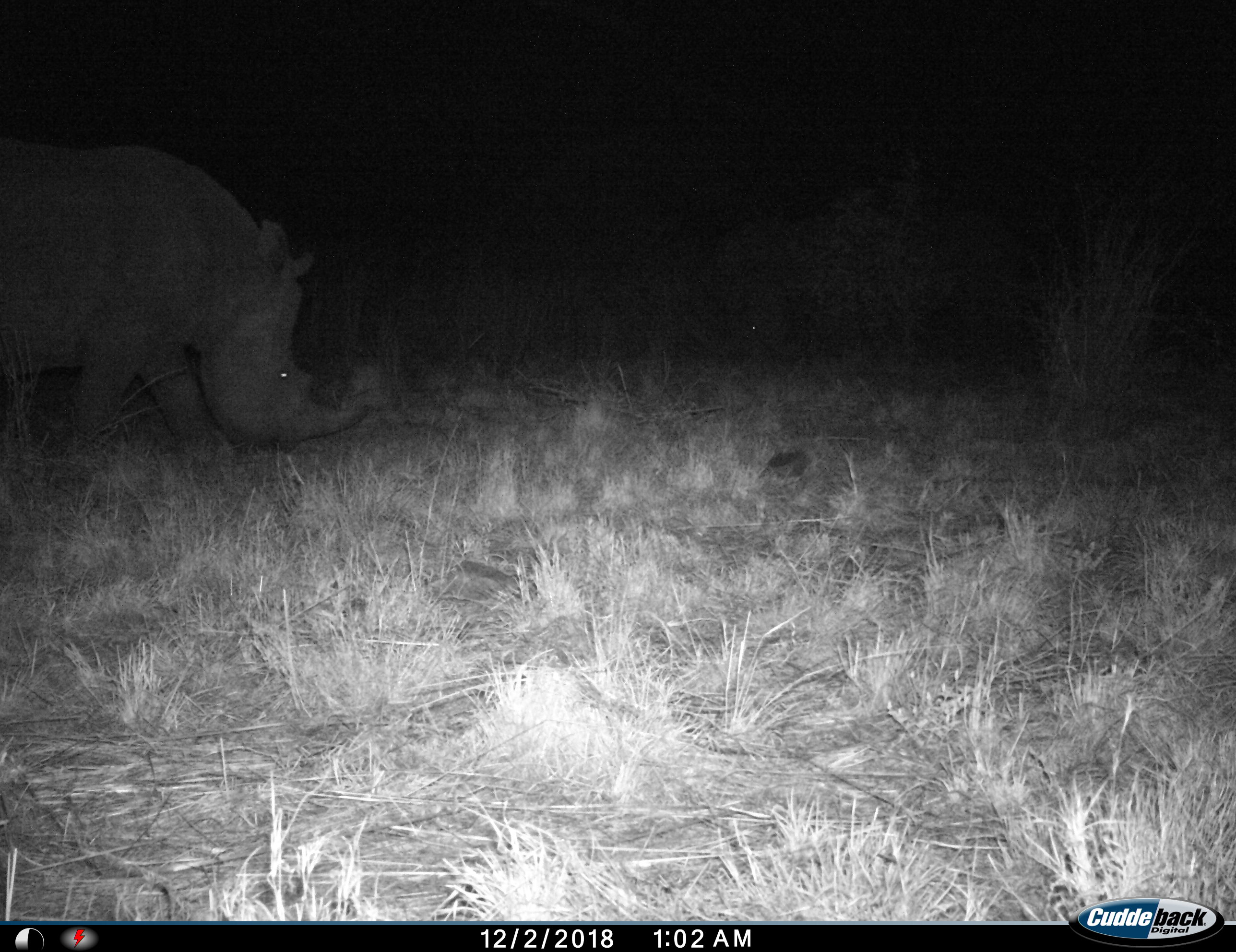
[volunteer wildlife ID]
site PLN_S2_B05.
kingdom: Animalia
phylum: Chordata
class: Mammalia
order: Perissodactyla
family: Rhinocerotidae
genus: Ceratotherium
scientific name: Ceratotherium simum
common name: white rhinoceros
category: rhinoceroswhite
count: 1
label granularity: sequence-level